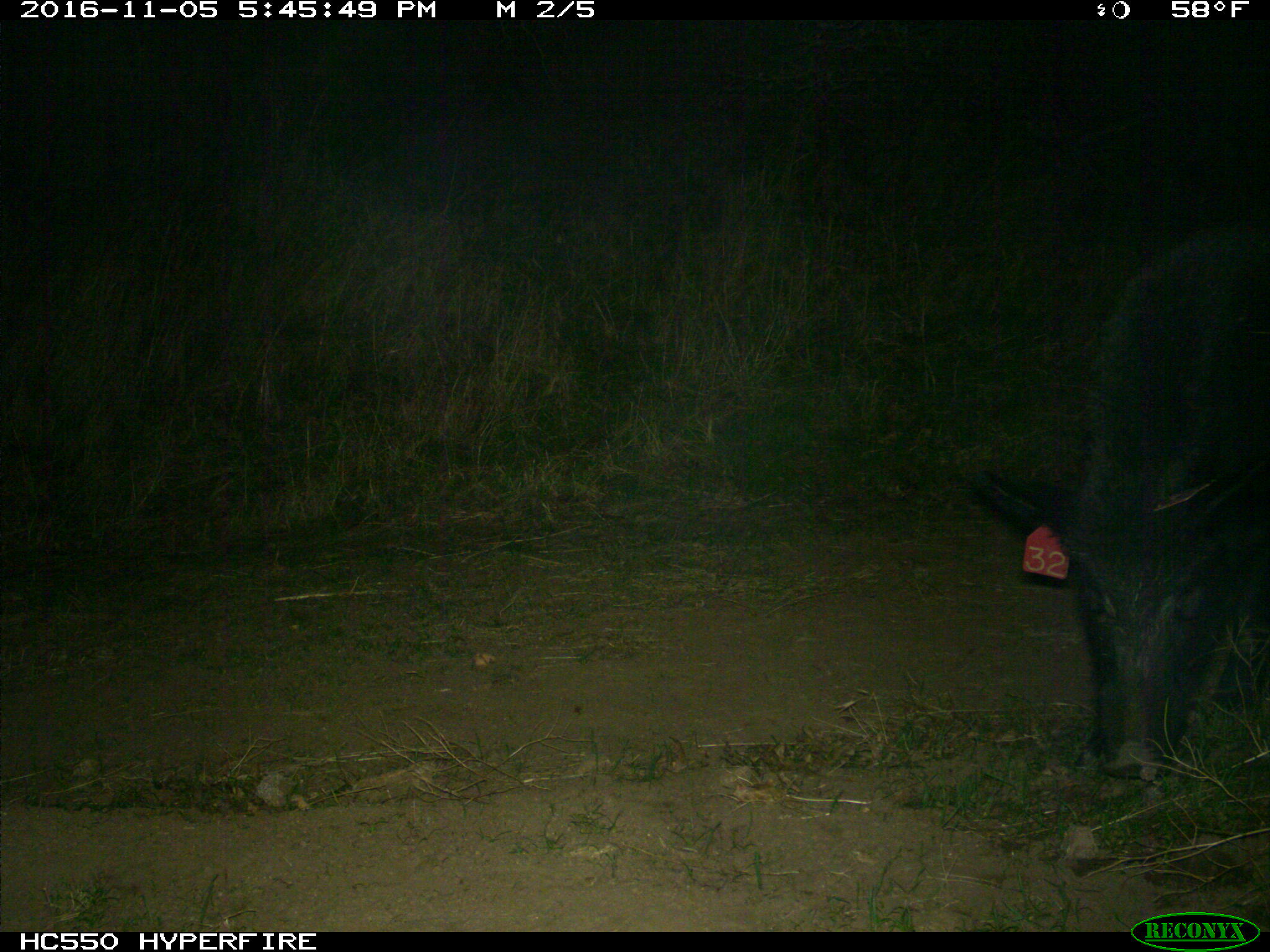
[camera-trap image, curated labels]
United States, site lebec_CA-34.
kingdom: Animalia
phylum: Chordata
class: Mammalia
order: Artiodactyla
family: Suidae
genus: Sus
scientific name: Sus scrofa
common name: wild boar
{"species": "Sus scrofa (wild boar)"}